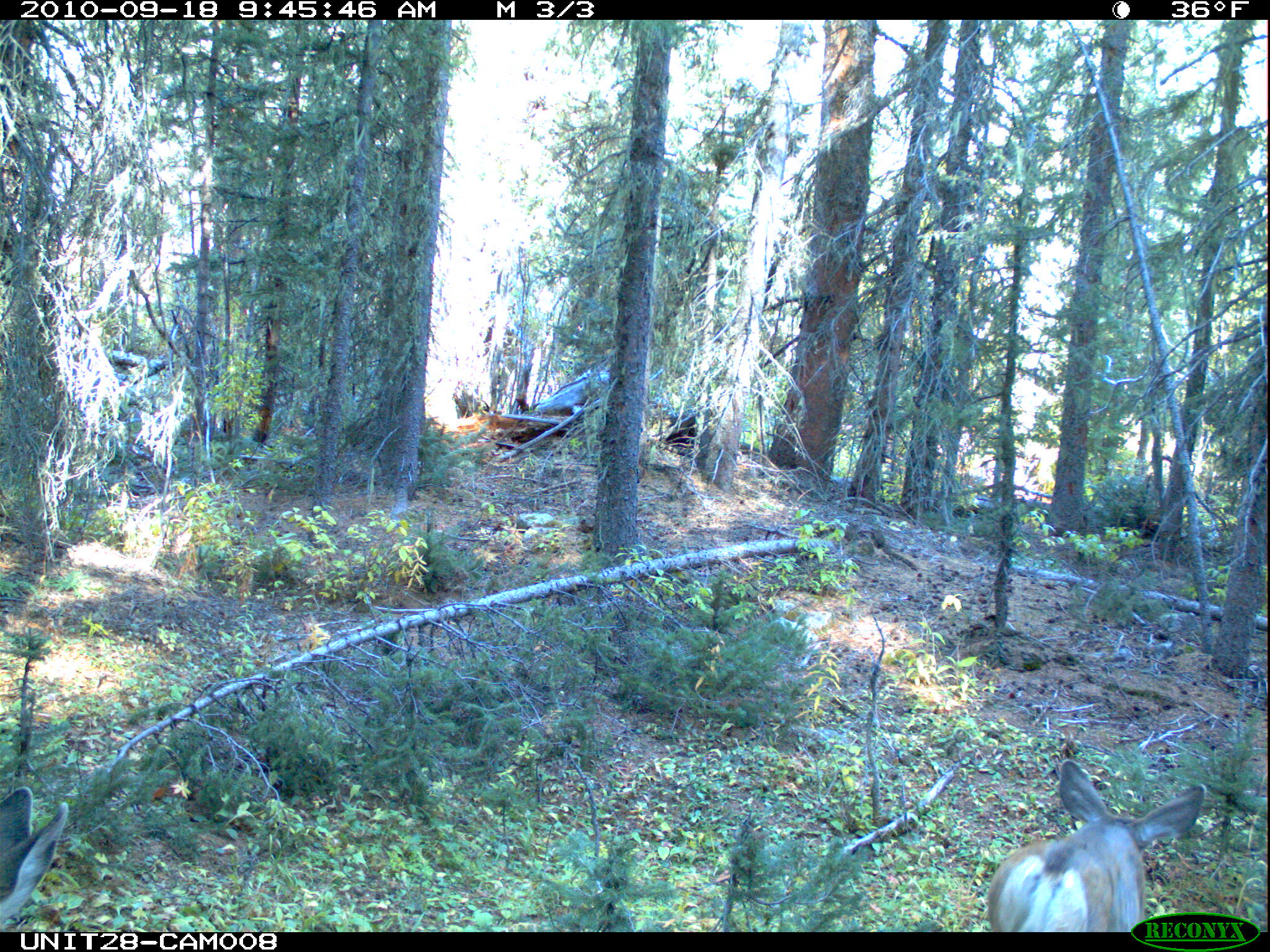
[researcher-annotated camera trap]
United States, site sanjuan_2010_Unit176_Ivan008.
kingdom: Animalia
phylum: Chordata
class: Mammalia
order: Artiodactyla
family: Cervidae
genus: Odocoileus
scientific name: Odocoileus hemionus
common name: mule deer